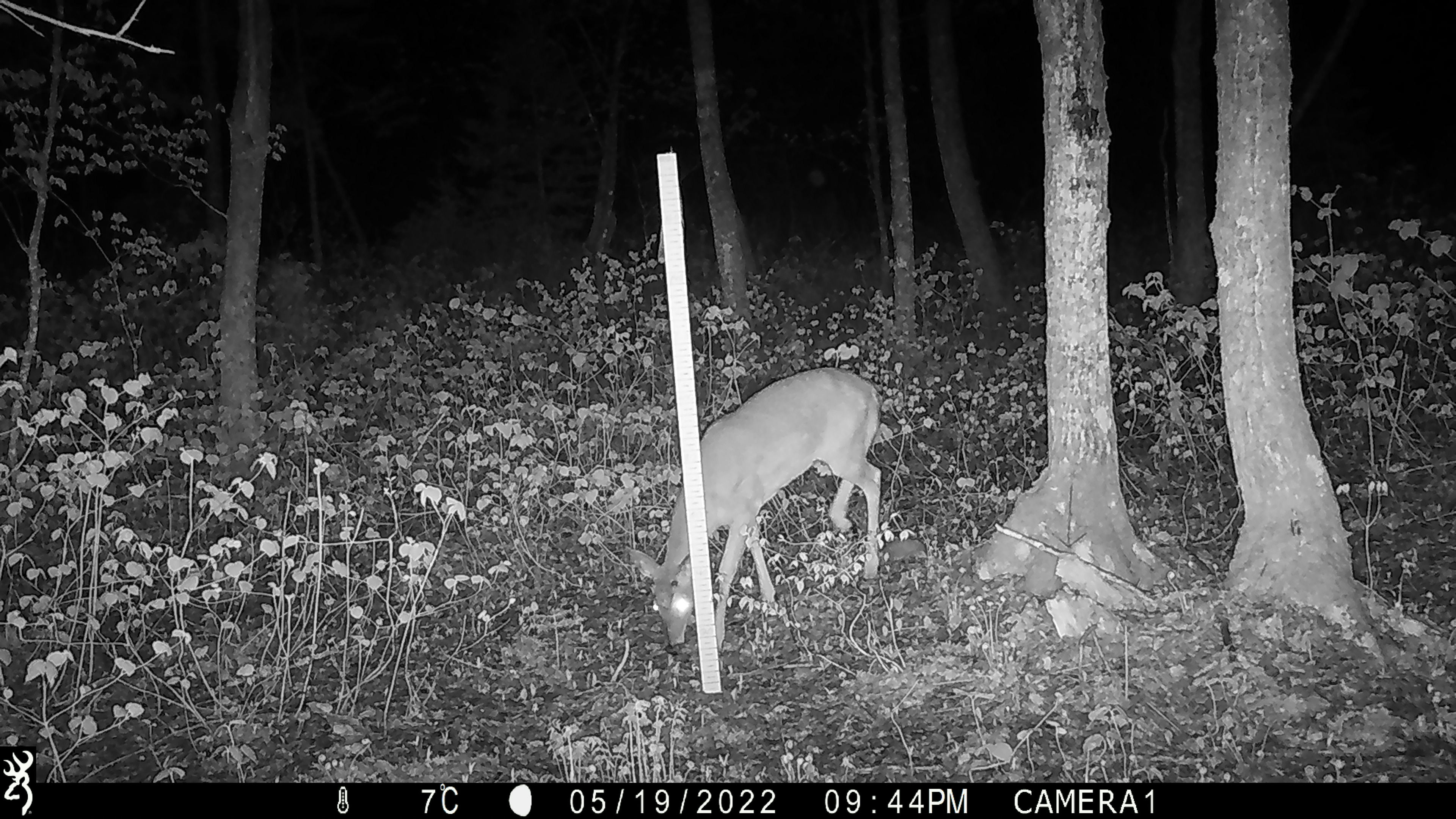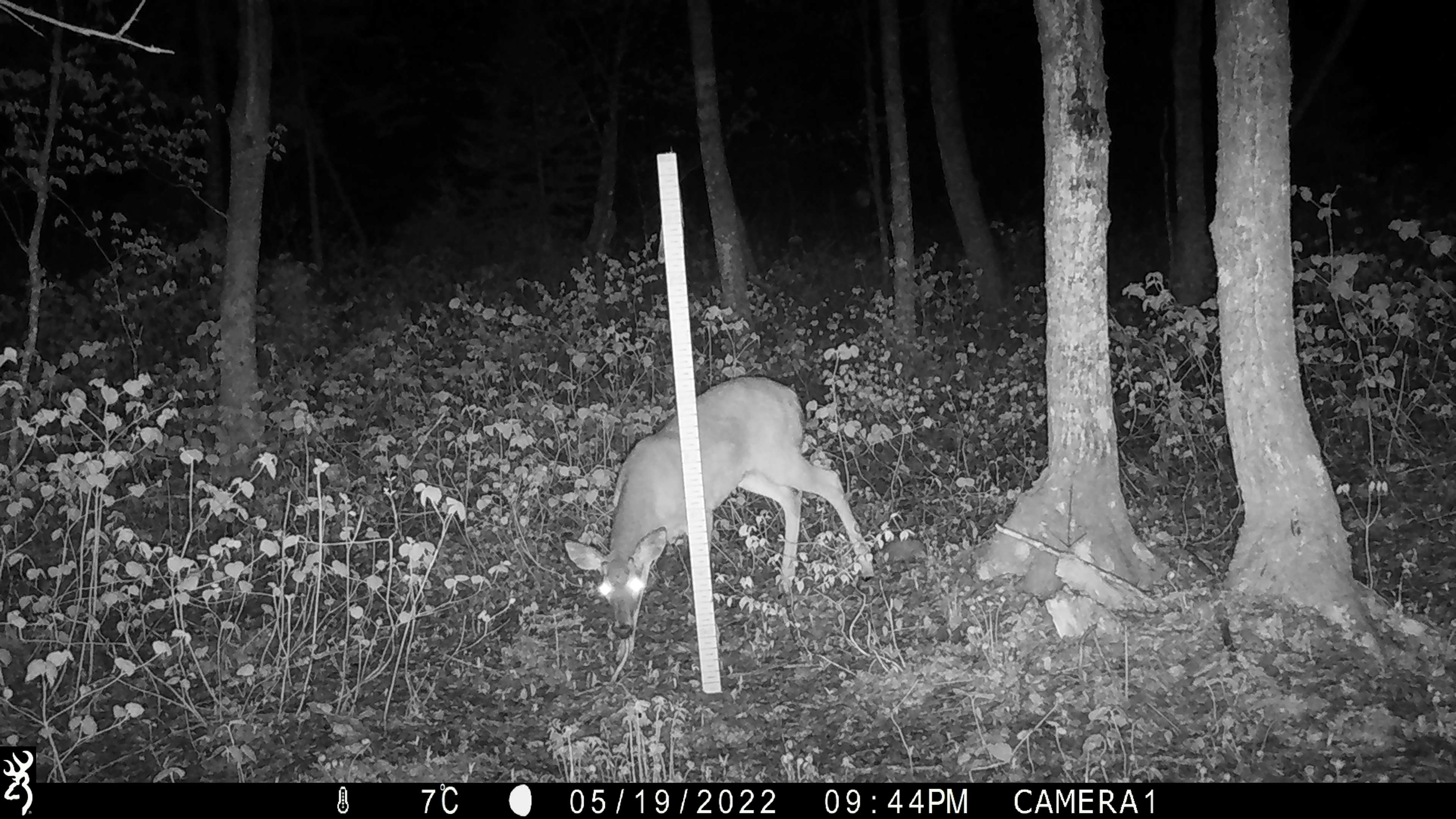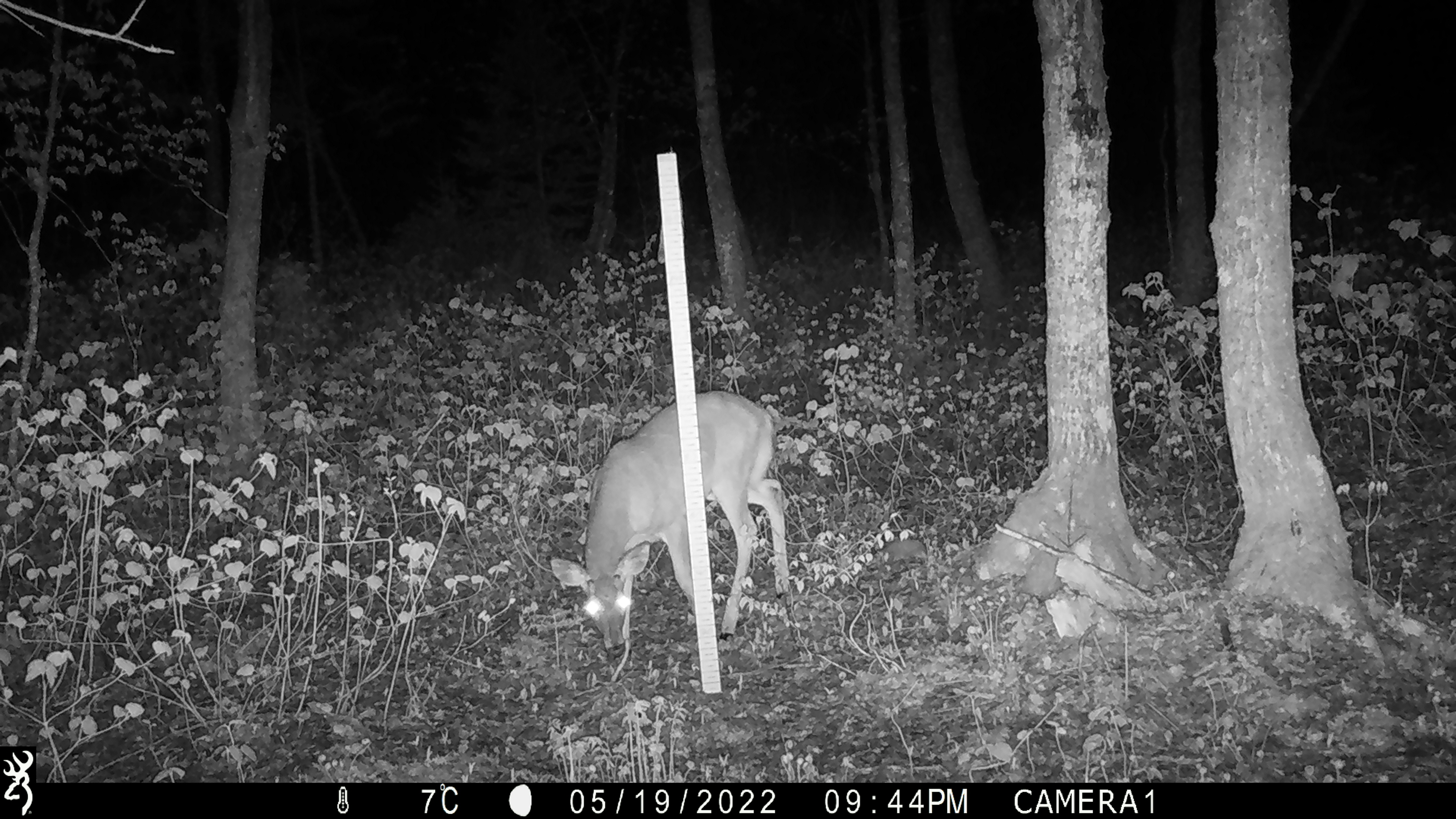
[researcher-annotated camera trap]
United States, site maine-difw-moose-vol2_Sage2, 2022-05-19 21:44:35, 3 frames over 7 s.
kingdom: Animalia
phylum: Chordata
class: Mammalia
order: Artiodactyla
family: Cervidae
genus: Odocoileus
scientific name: Odocoileus virginianus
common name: white-tailed deer